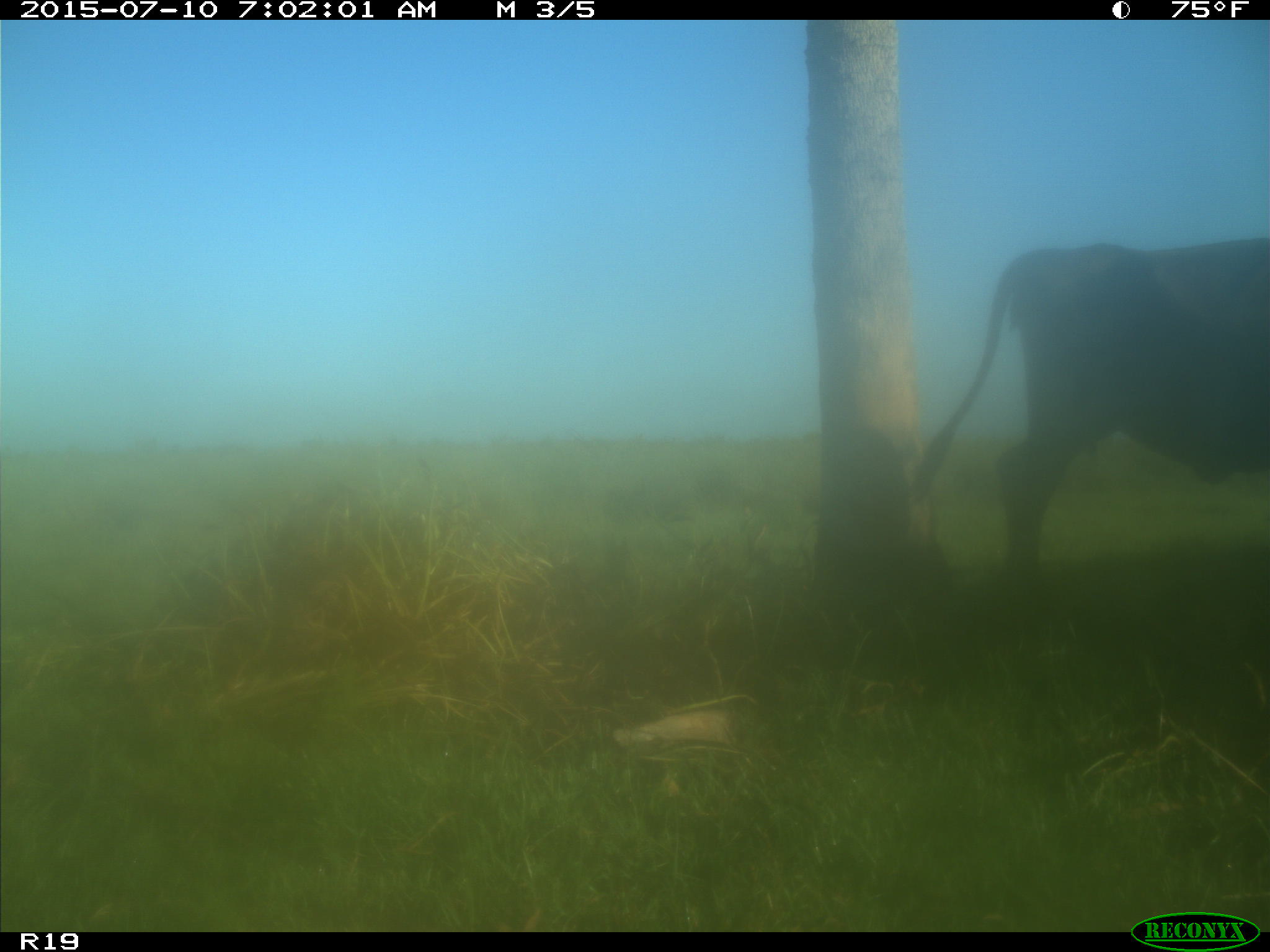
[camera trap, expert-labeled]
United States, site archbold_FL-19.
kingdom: Animalia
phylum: Chordata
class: Mammalia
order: Artiodactyla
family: Bovidae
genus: Bos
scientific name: Bos taurus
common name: domestic cow